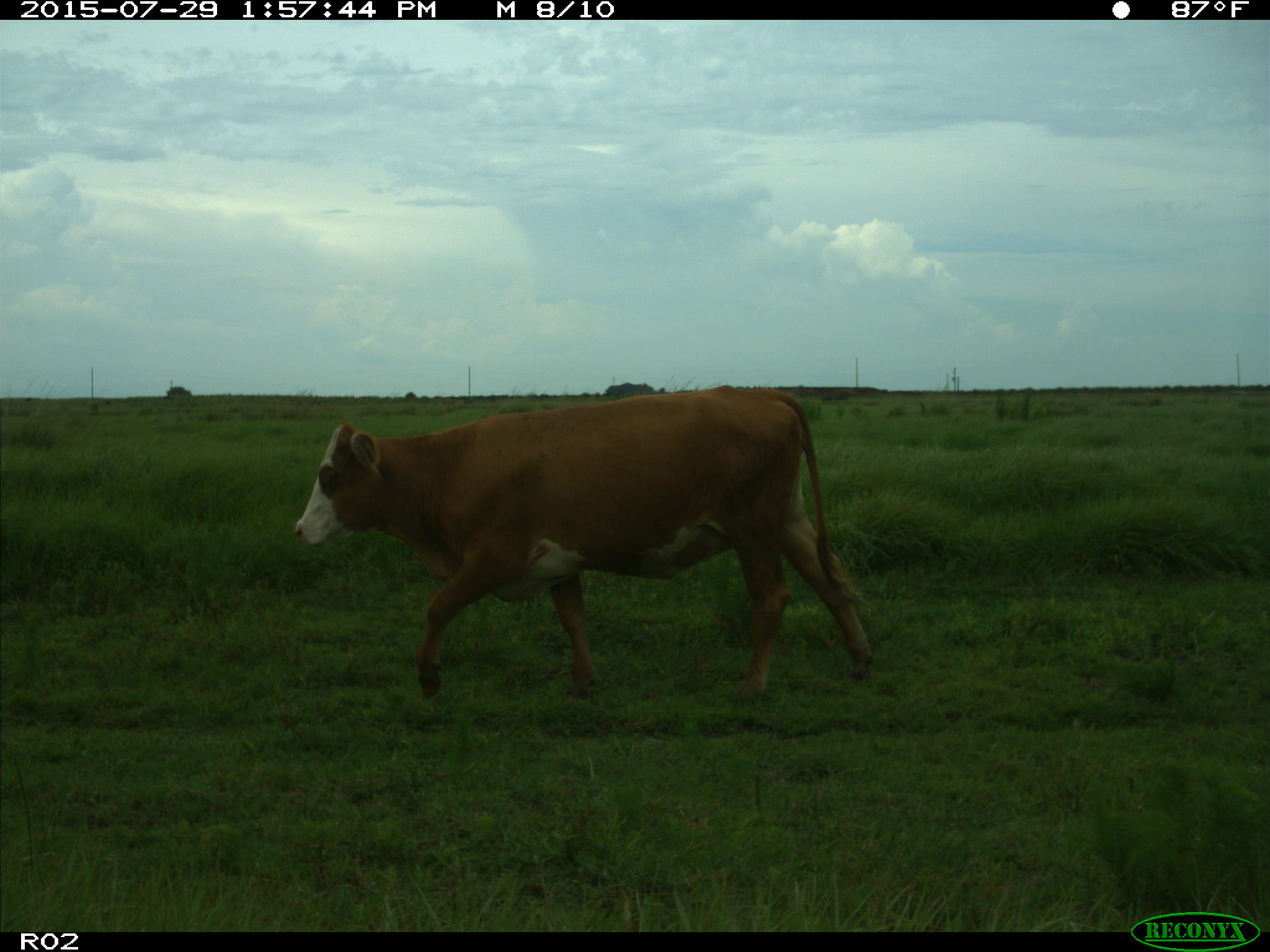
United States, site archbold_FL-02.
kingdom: Animalia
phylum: Chordata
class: Mammalia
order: Artiodactyla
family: Bovidae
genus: Bos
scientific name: Bos taurus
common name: domestic cow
Bos taurus (domestic cow).